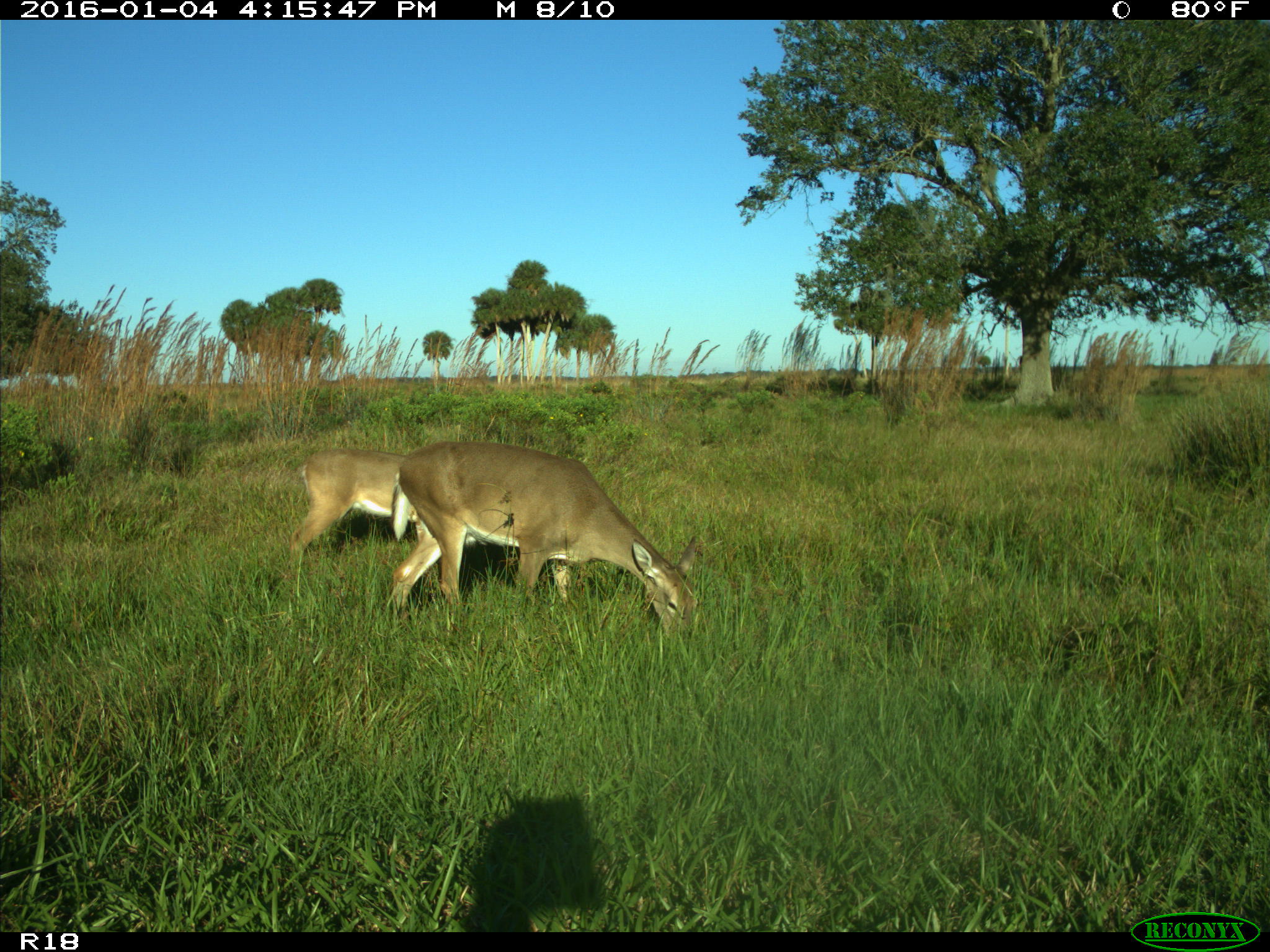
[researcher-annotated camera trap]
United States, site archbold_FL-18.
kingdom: Animalia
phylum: Chordata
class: Mammalia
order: Artiodactyla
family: Cervidae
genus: Odocoileus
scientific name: Odocoileus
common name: deer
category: unidentified deer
Unidentified deer (deer) (Odocoileus).